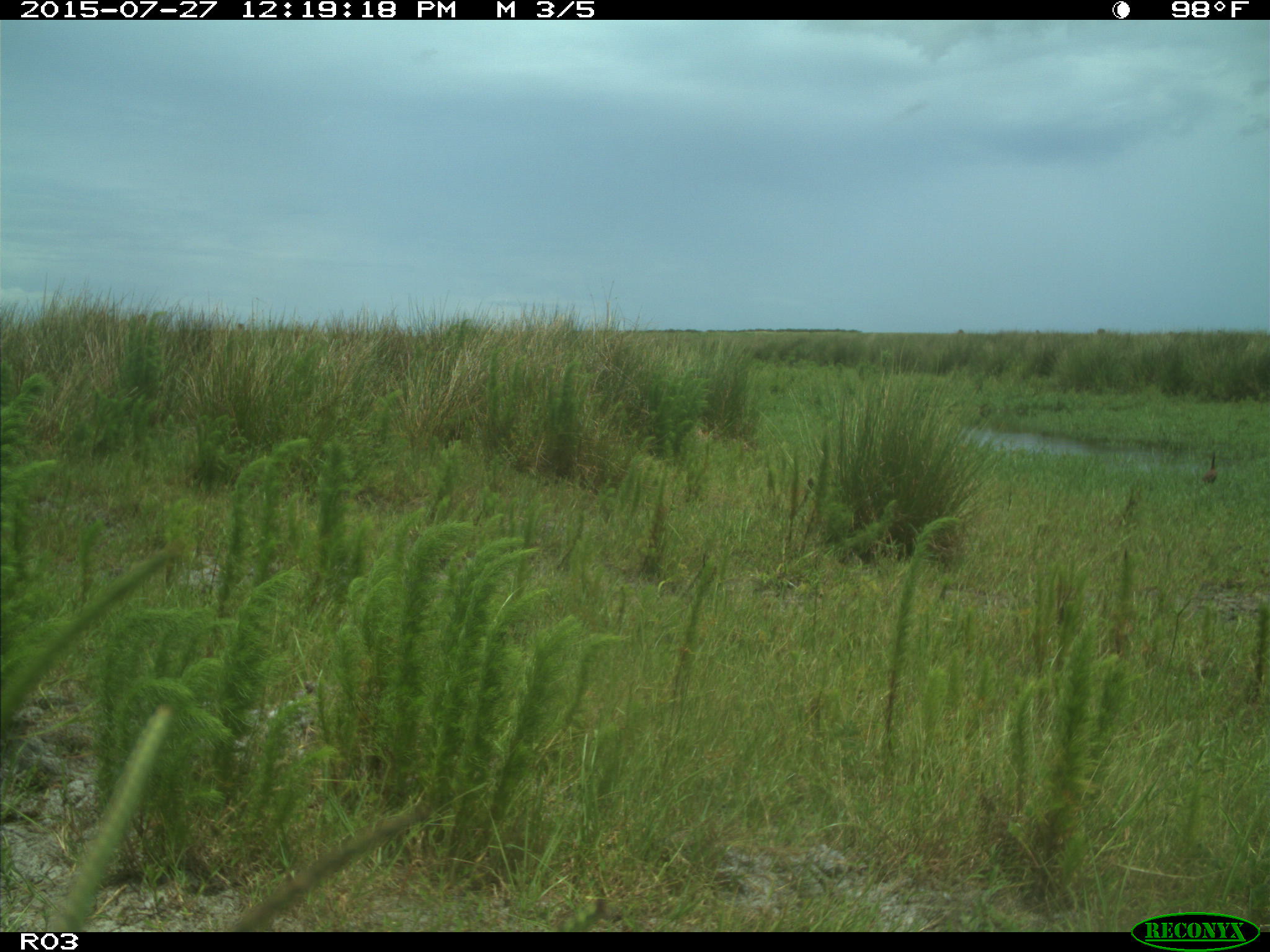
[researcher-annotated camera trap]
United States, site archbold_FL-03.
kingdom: Animalia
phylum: Chordata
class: Aves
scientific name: Aves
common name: birds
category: unidentified bird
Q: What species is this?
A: Unidentified bird (birds) (Aves).